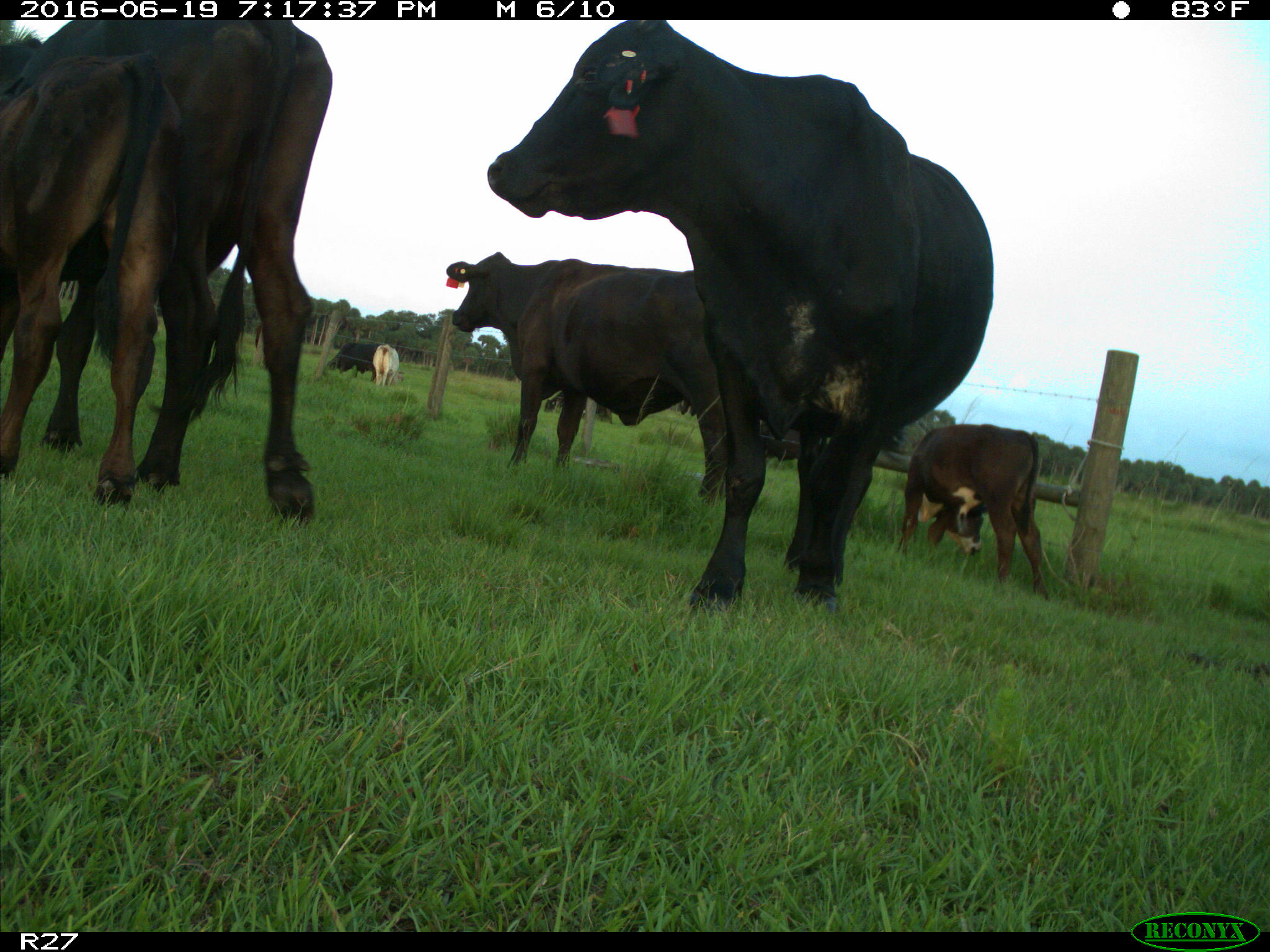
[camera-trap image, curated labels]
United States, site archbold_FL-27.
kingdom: Animalia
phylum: Chordata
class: Mammalia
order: Artiodactyla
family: Bovidae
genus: Bos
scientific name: Bos taurus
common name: domestic cow